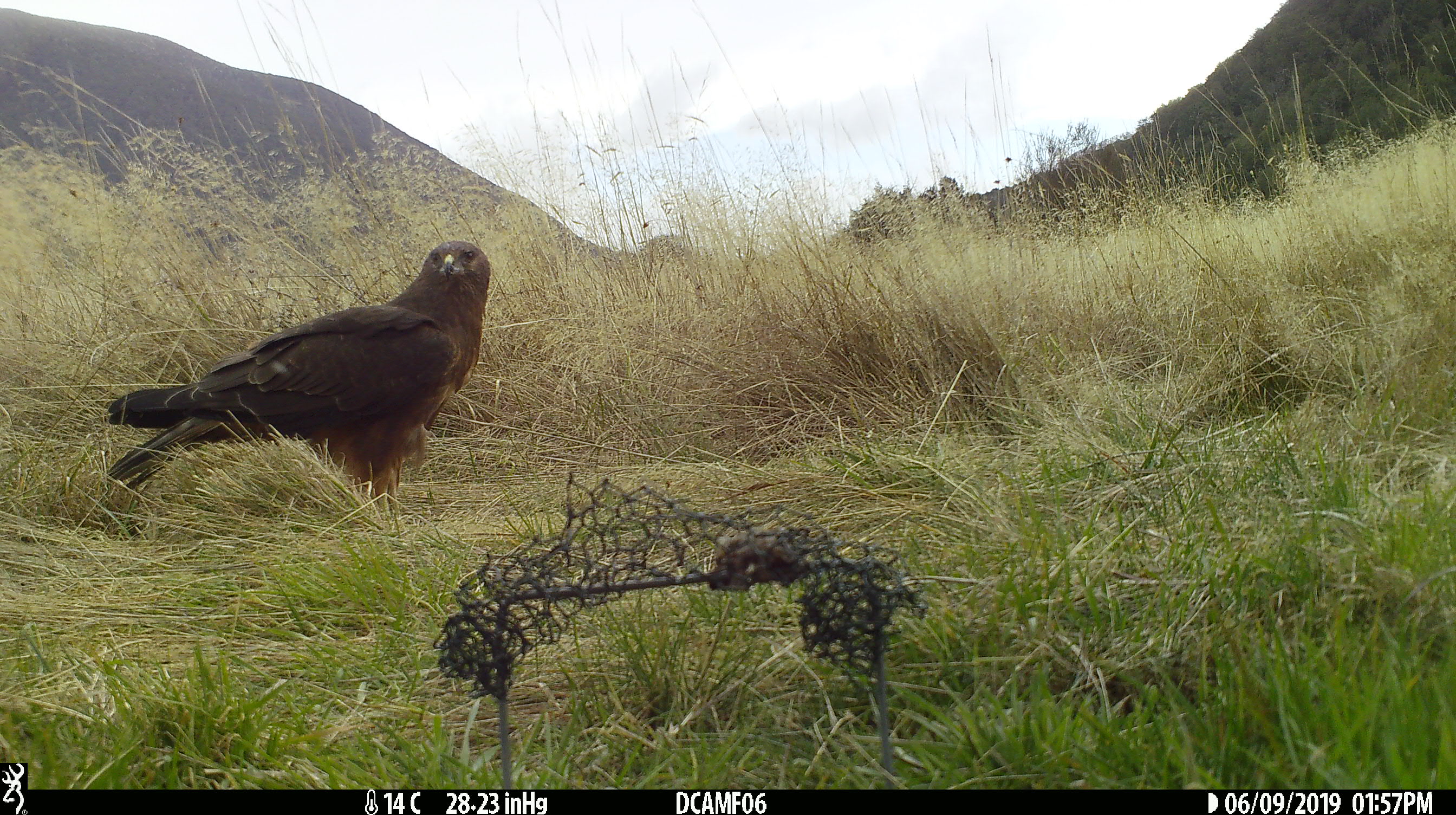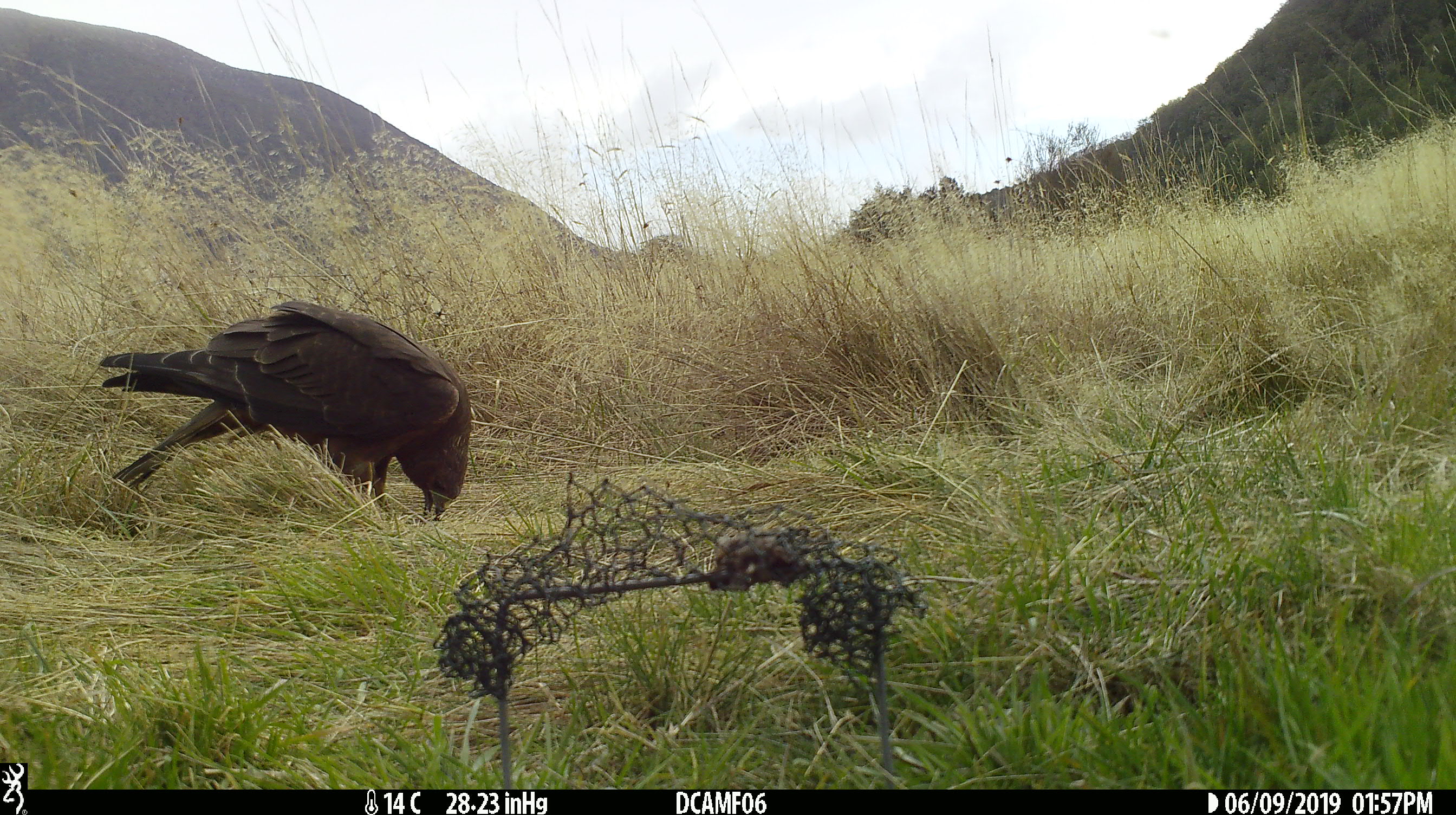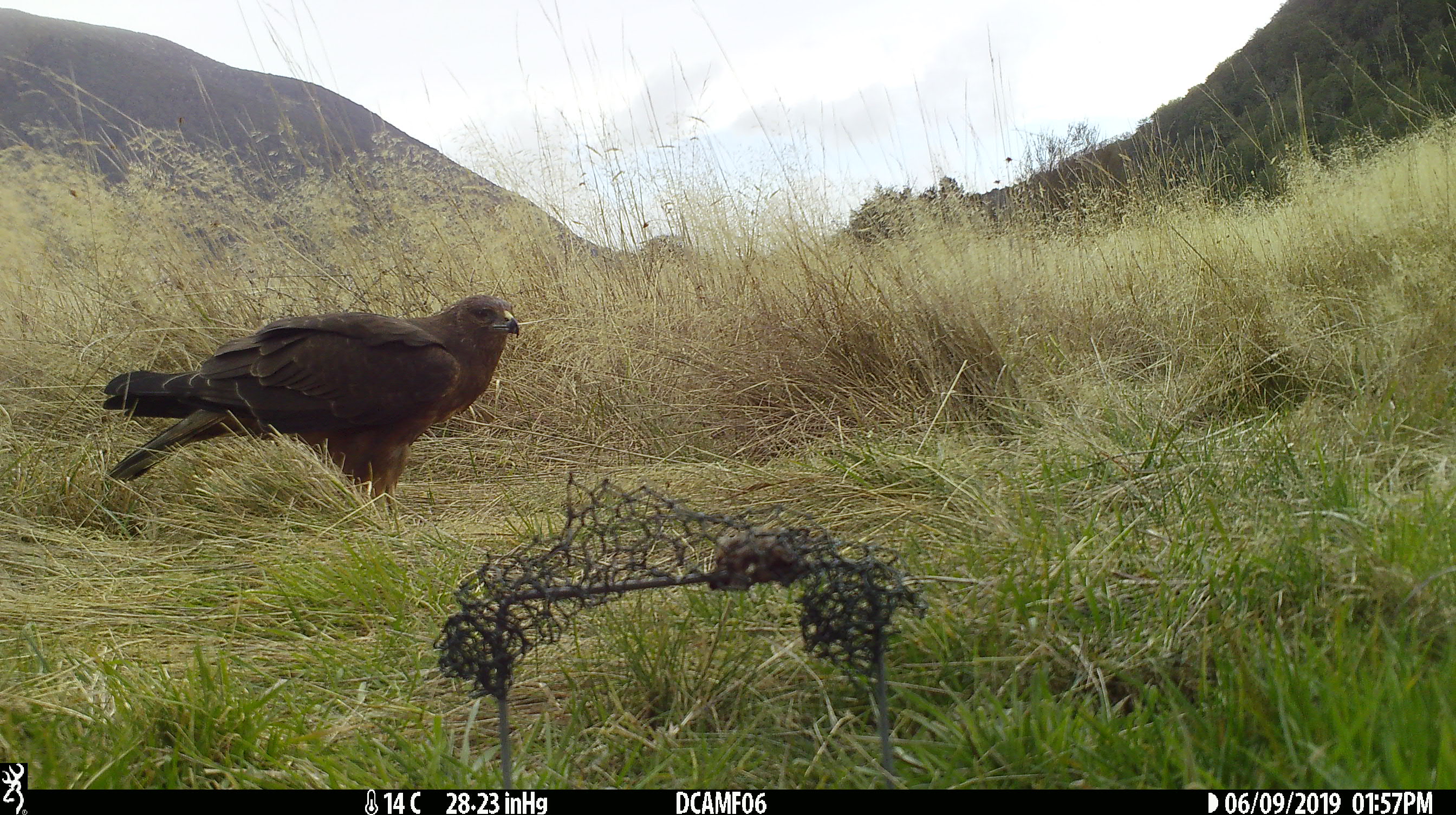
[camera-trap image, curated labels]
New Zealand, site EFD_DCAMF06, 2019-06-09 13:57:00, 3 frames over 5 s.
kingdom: Animalia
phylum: Chordata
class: Aves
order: Accipitriformes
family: Accipitridae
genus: Circus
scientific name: Circus approximans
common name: swamp harrier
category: harrier